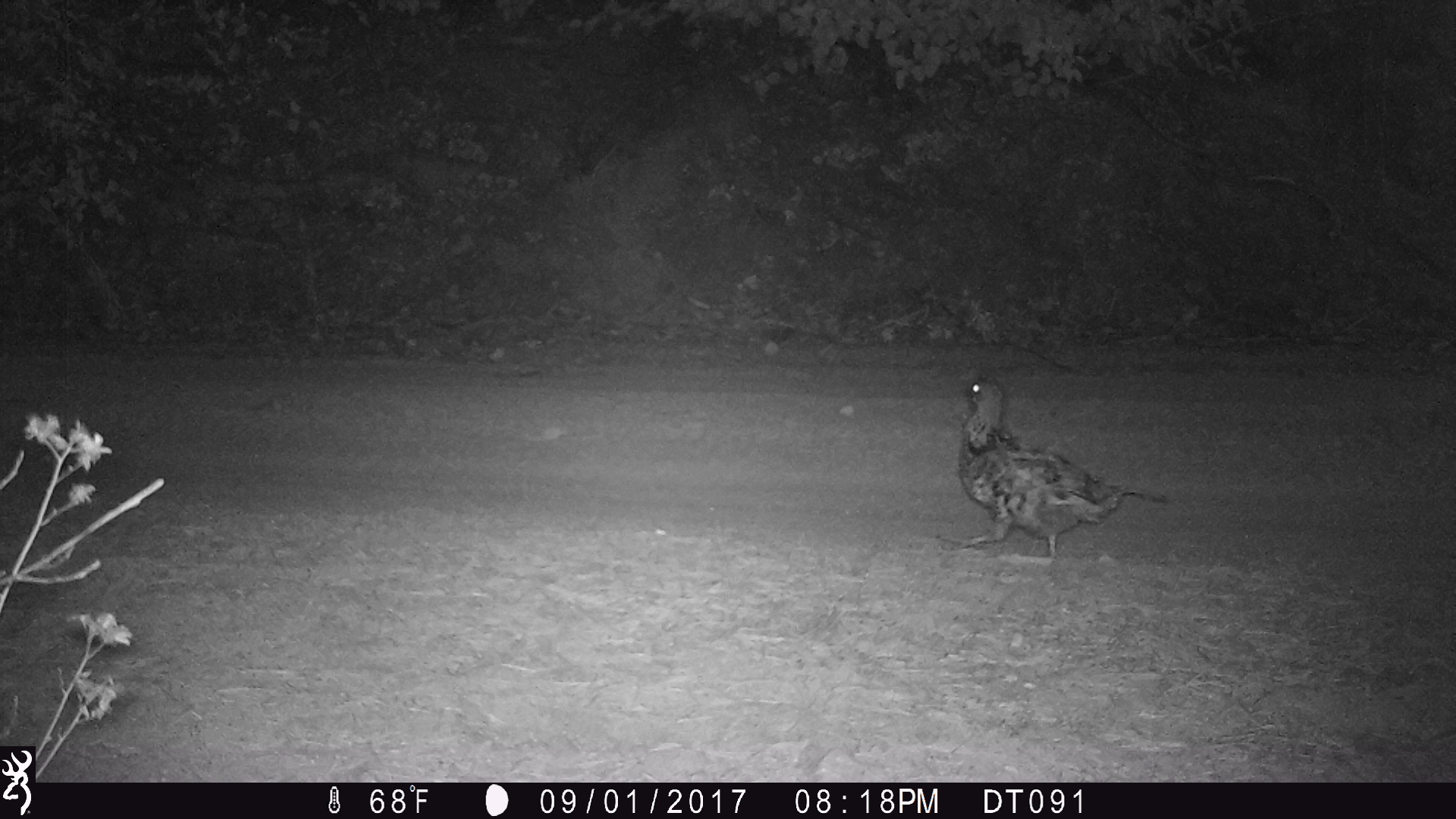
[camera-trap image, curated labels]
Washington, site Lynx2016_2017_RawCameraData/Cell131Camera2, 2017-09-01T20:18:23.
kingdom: Animalia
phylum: Chordata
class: Aves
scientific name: Aves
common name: birds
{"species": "Aves (birds)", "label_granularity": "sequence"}